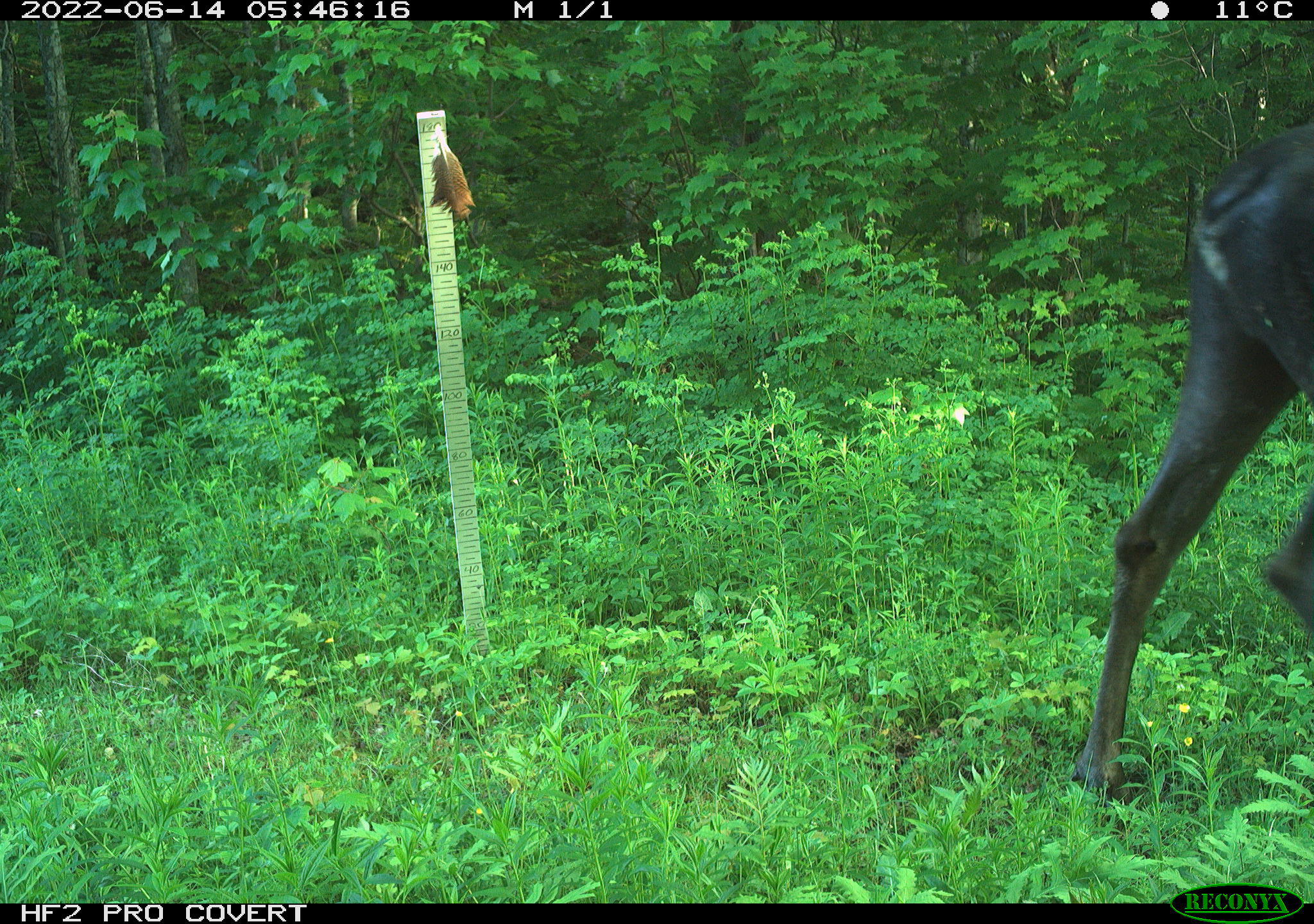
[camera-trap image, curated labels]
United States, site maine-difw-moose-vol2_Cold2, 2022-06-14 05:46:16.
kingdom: Animalia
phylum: Chordata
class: Mammalia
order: Artiodactyla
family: Cervidae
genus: Alces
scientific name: Alces alces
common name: moose